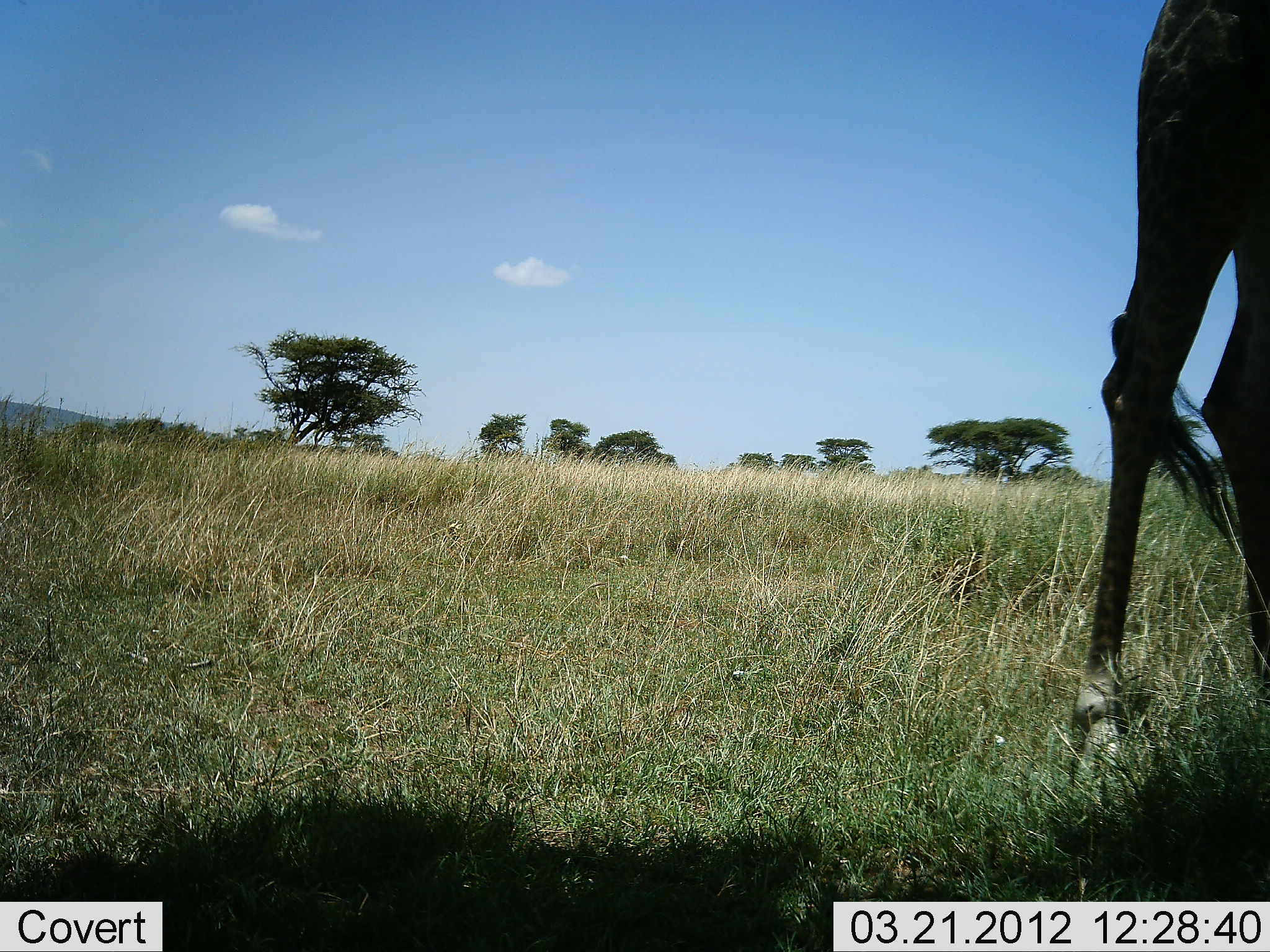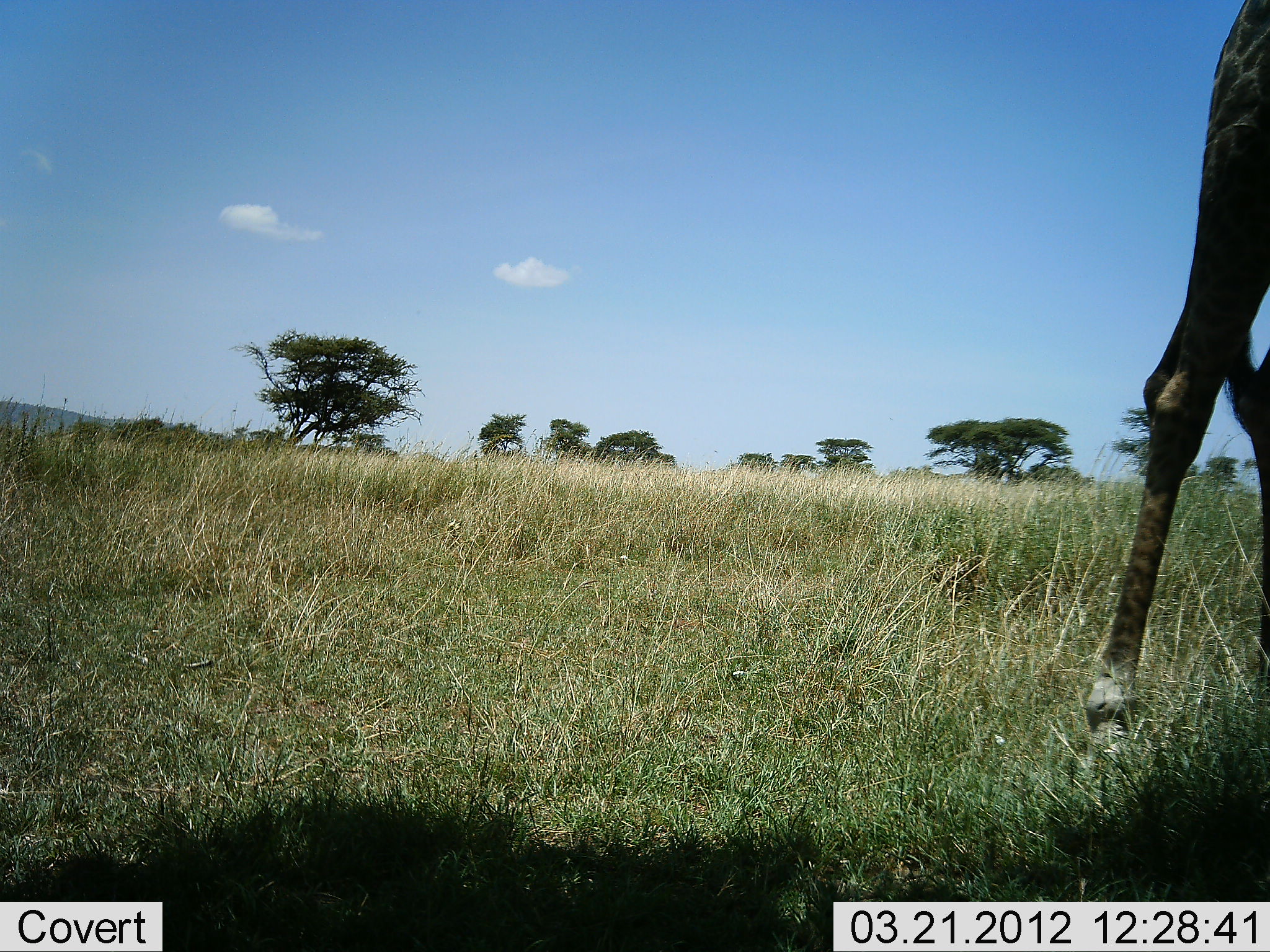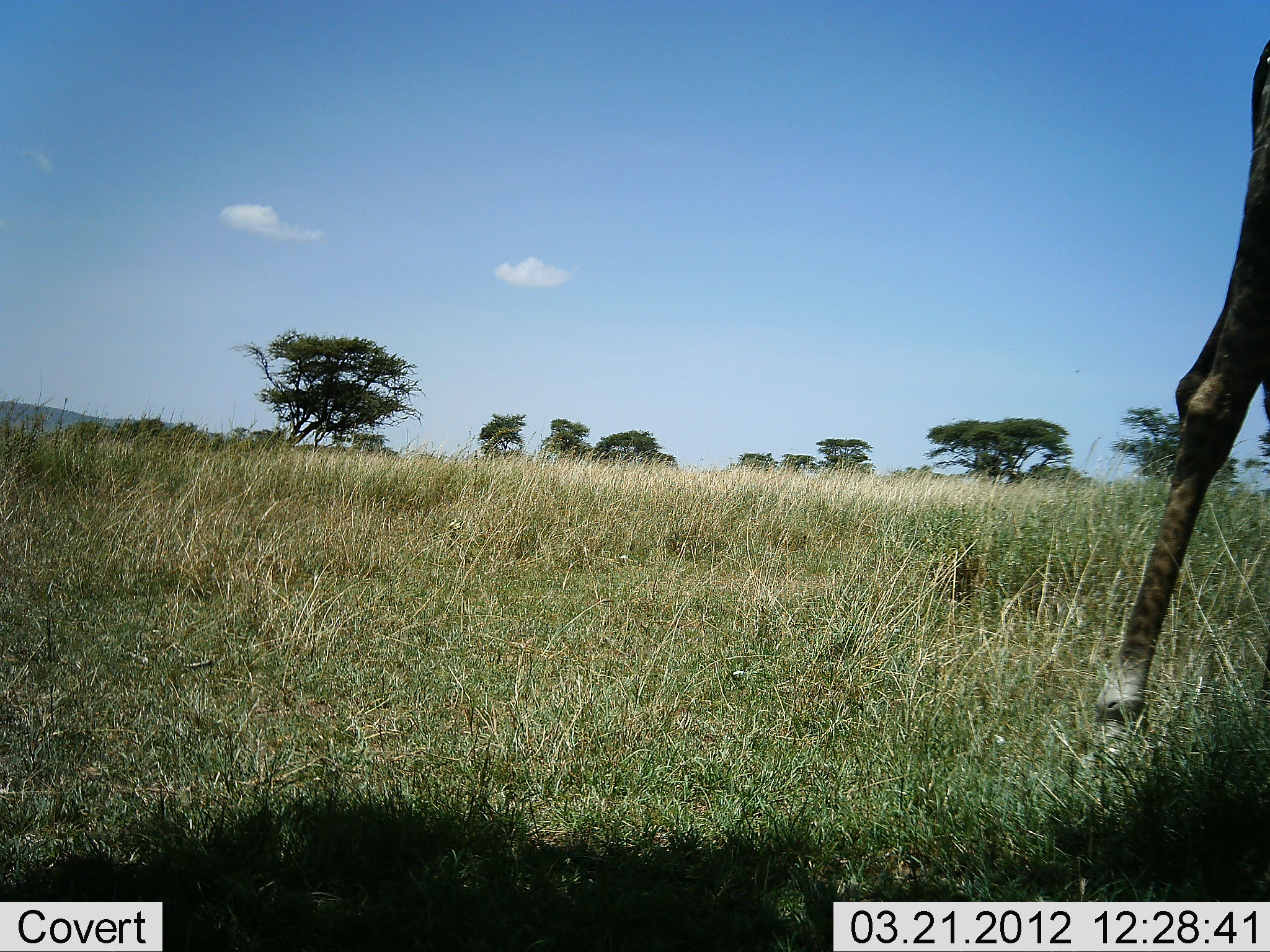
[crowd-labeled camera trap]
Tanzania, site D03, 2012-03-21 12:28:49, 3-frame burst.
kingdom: Animalia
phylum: Chordata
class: Mammalia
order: Artiodactyla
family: Giraffidae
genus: Giraffa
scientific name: Giraffa camelopardalis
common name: giraffe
Giraffe (Giraffa camelopardalis), count 1. Behavior (volunteer vote fractions): standing 55%, resting 0%, moving 45%, interacting 0%. Young present (vote fraction): 0%. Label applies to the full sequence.